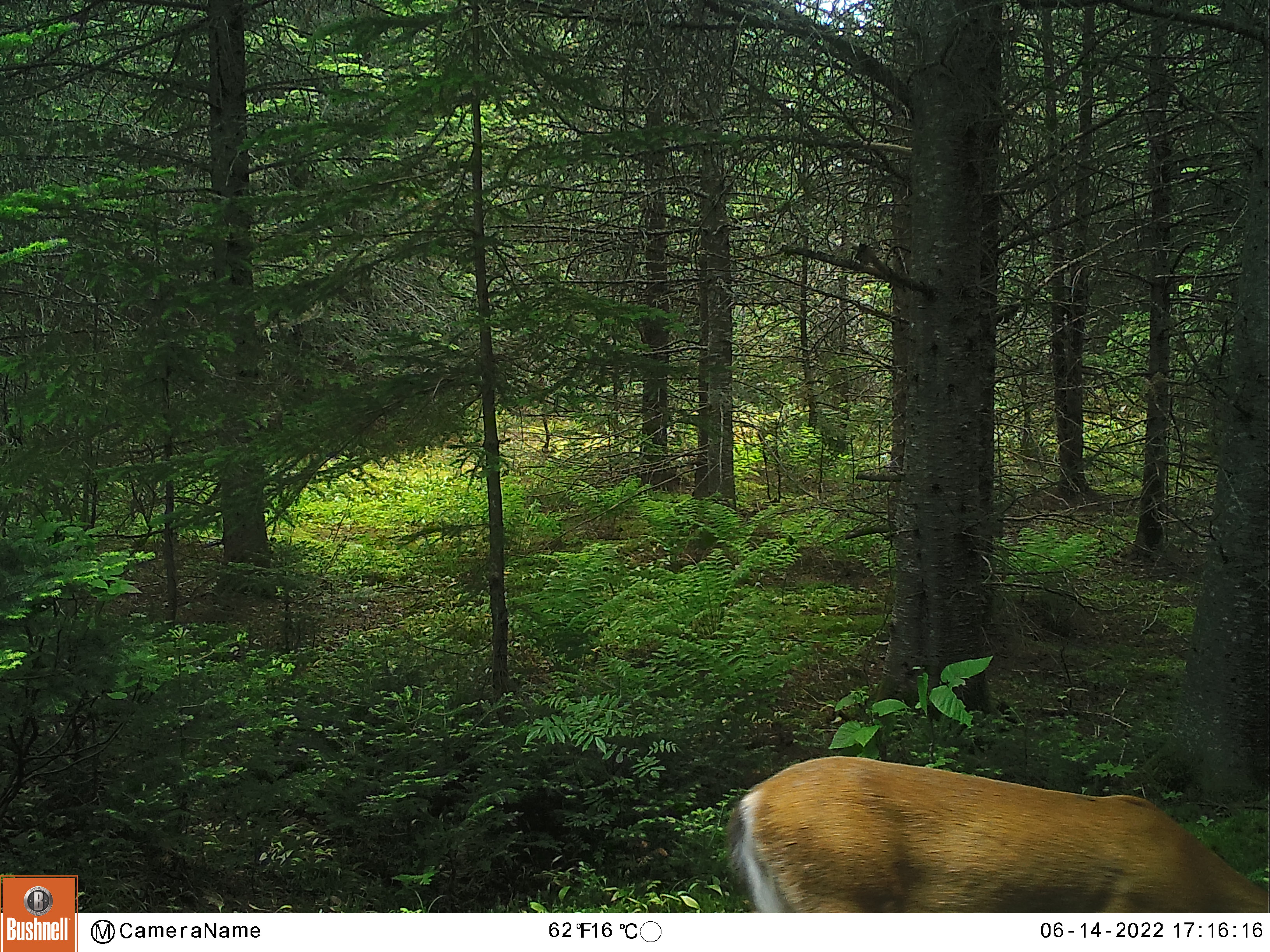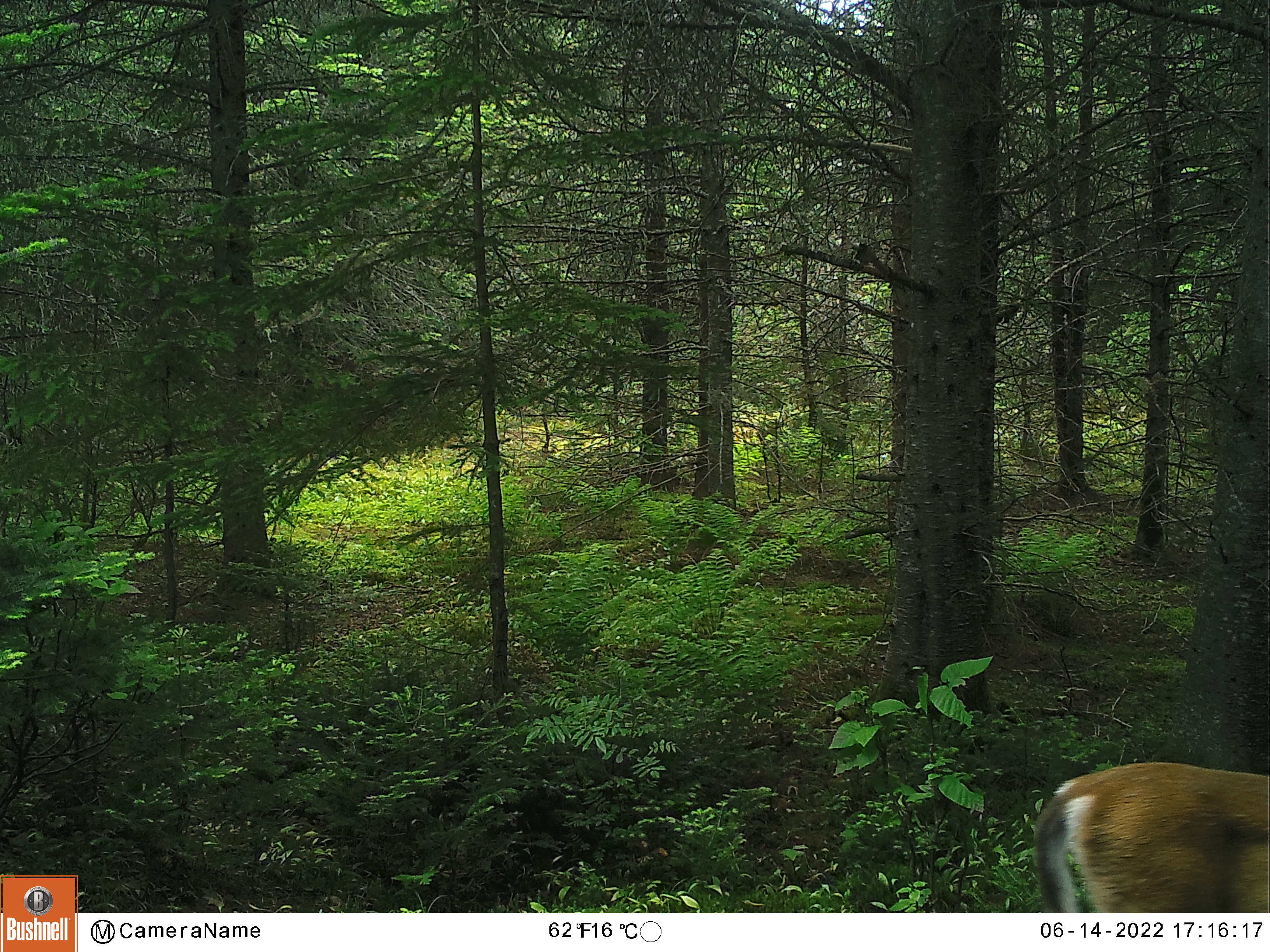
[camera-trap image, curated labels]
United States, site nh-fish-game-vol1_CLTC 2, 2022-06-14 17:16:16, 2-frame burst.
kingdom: Animalia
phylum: Chordata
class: Mammalia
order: Artiodactyla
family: Cervidae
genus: Odocoileus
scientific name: Odocoileus virginianus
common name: white-tailed deer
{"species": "white-tailed deer (Odocoileus virginianus)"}